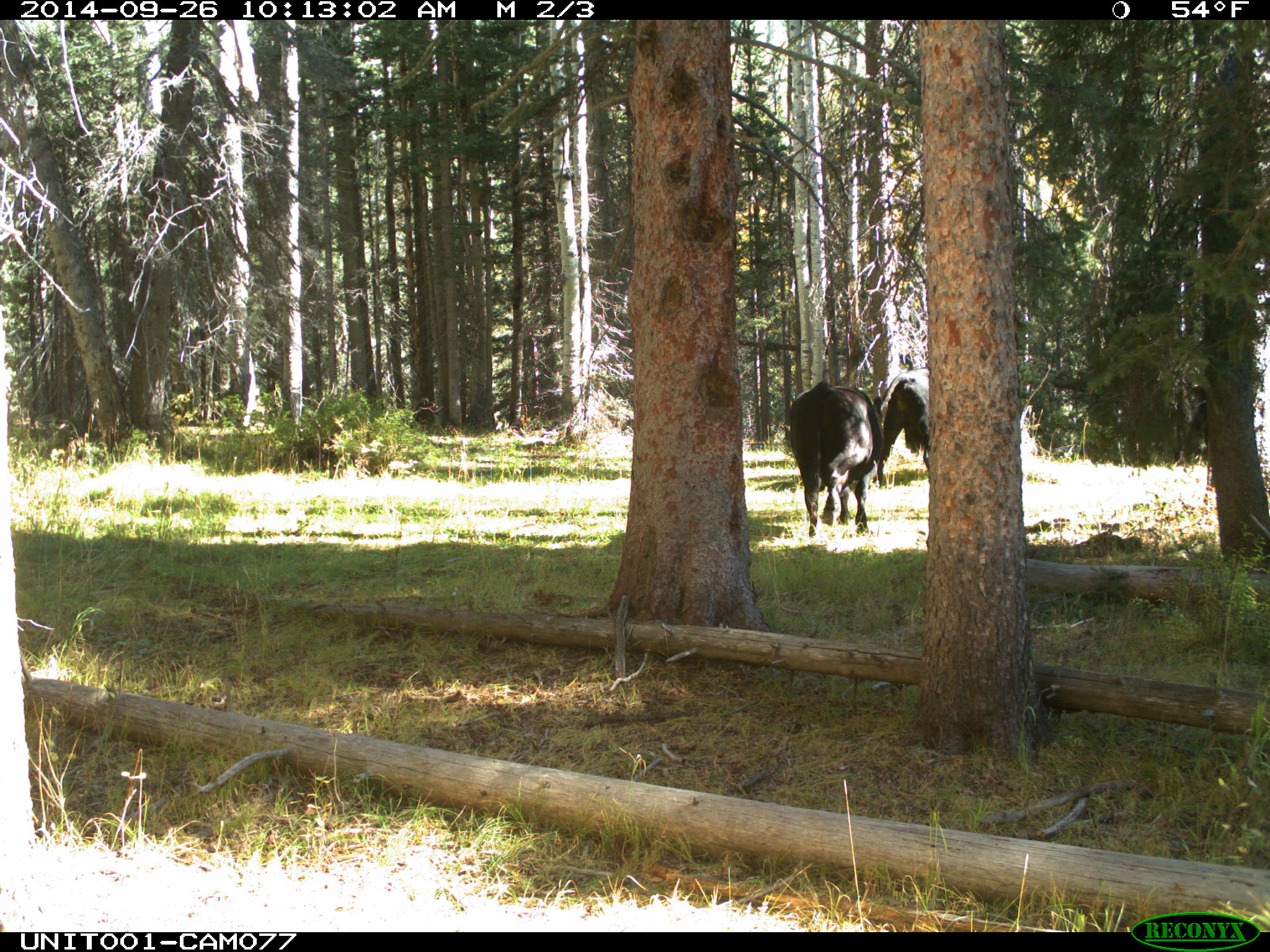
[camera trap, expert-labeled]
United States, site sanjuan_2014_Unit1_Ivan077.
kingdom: Animalia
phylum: Chordata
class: Mammalia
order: Artiodactyla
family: Bovidae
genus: Bos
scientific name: Bos taurus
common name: domestic cow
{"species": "Bos taurus (domestic cow)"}